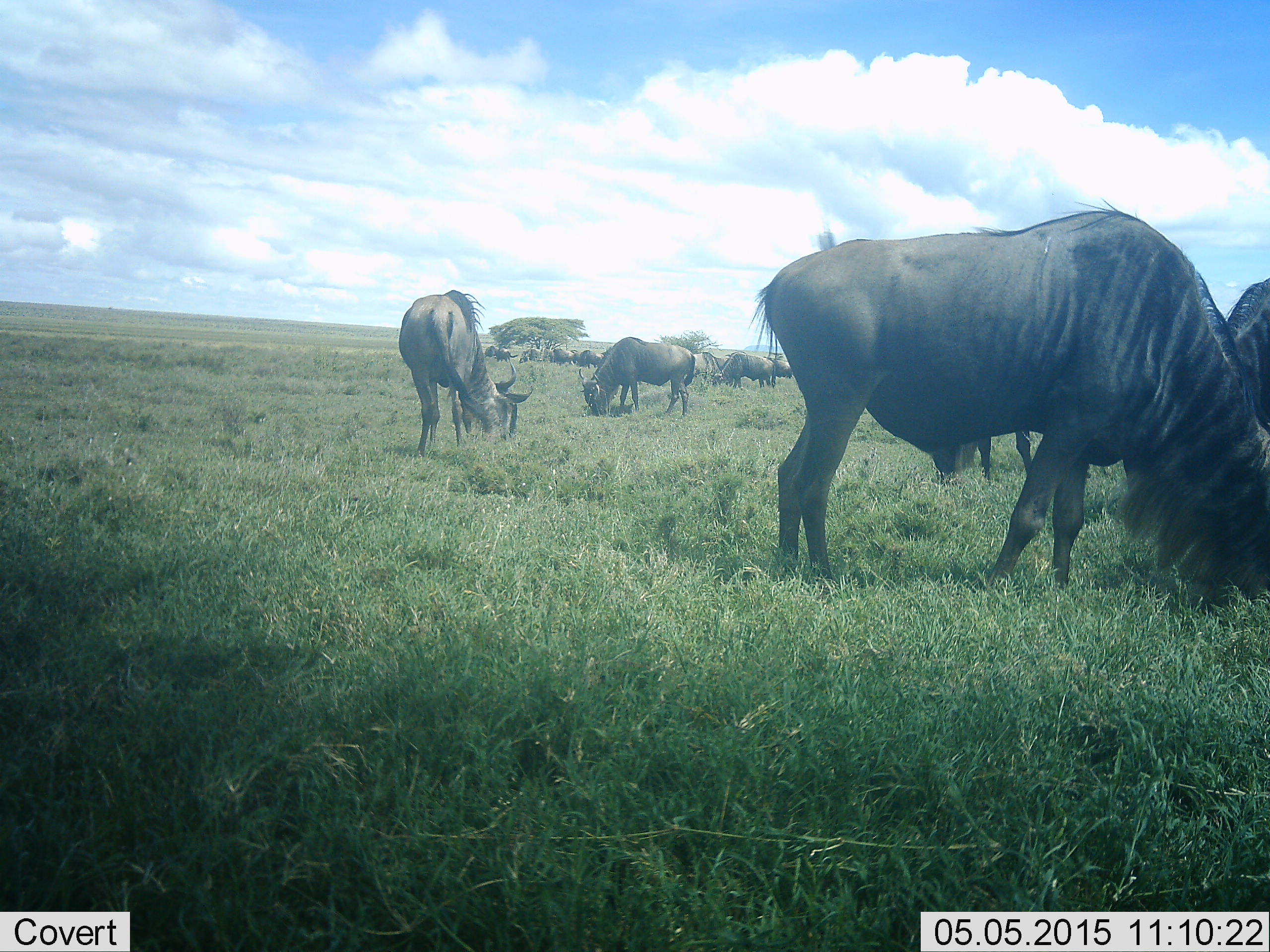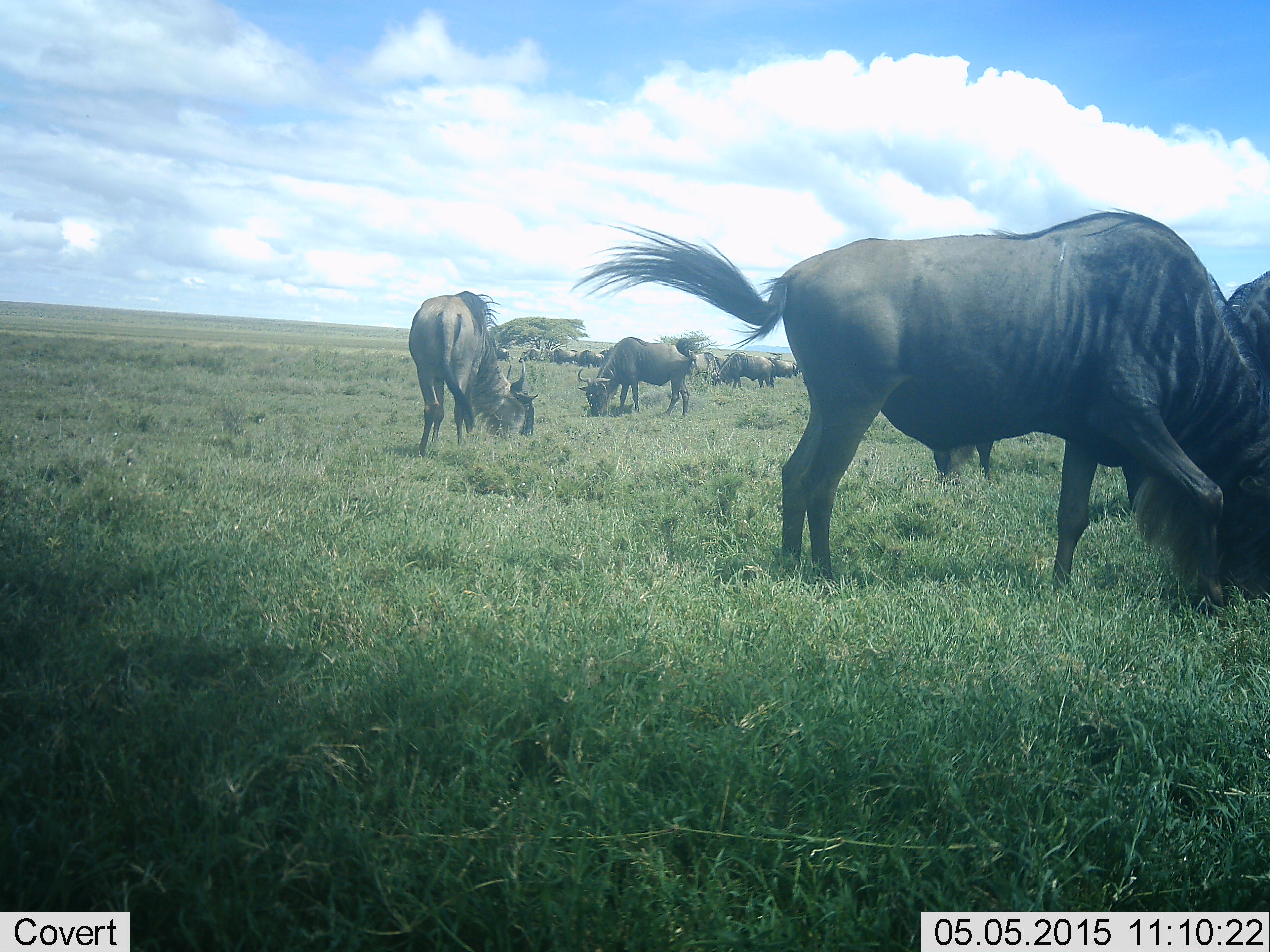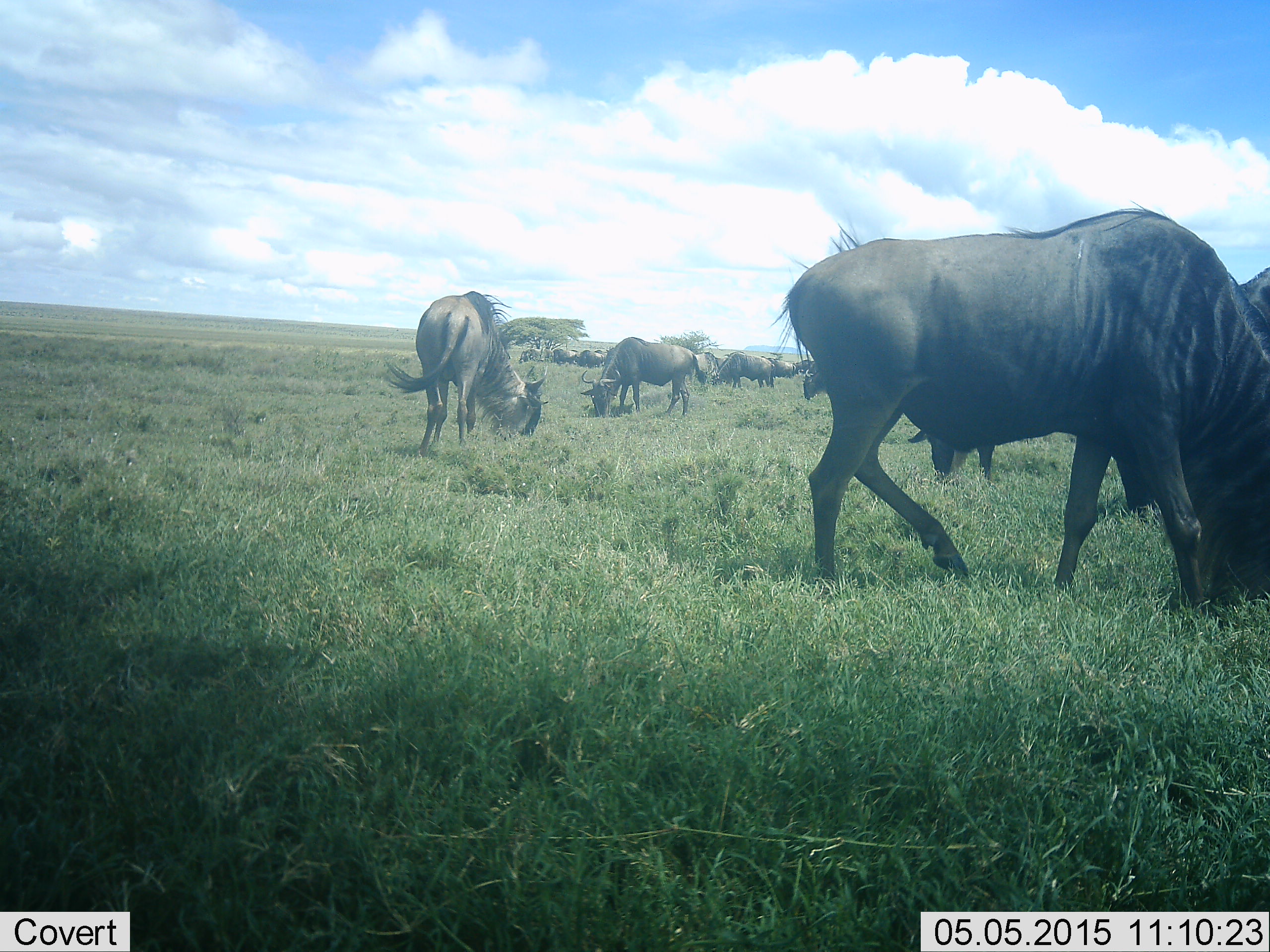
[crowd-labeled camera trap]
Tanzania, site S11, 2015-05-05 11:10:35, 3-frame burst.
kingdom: Animalia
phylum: Chordata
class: Mammalia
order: Artiodactyla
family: Bovidae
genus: Connochaetes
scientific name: Connochaetes taurinus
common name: blue wildebeest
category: wildebeest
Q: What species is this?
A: Wildebeest (blue wildebeest) (Connochaetes taurinus).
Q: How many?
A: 11-50.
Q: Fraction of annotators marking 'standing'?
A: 30%.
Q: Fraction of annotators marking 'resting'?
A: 10%.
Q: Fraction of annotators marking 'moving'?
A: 0%.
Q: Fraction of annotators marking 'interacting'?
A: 10%.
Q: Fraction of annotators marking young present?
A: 0%.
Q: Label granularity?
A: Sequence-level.